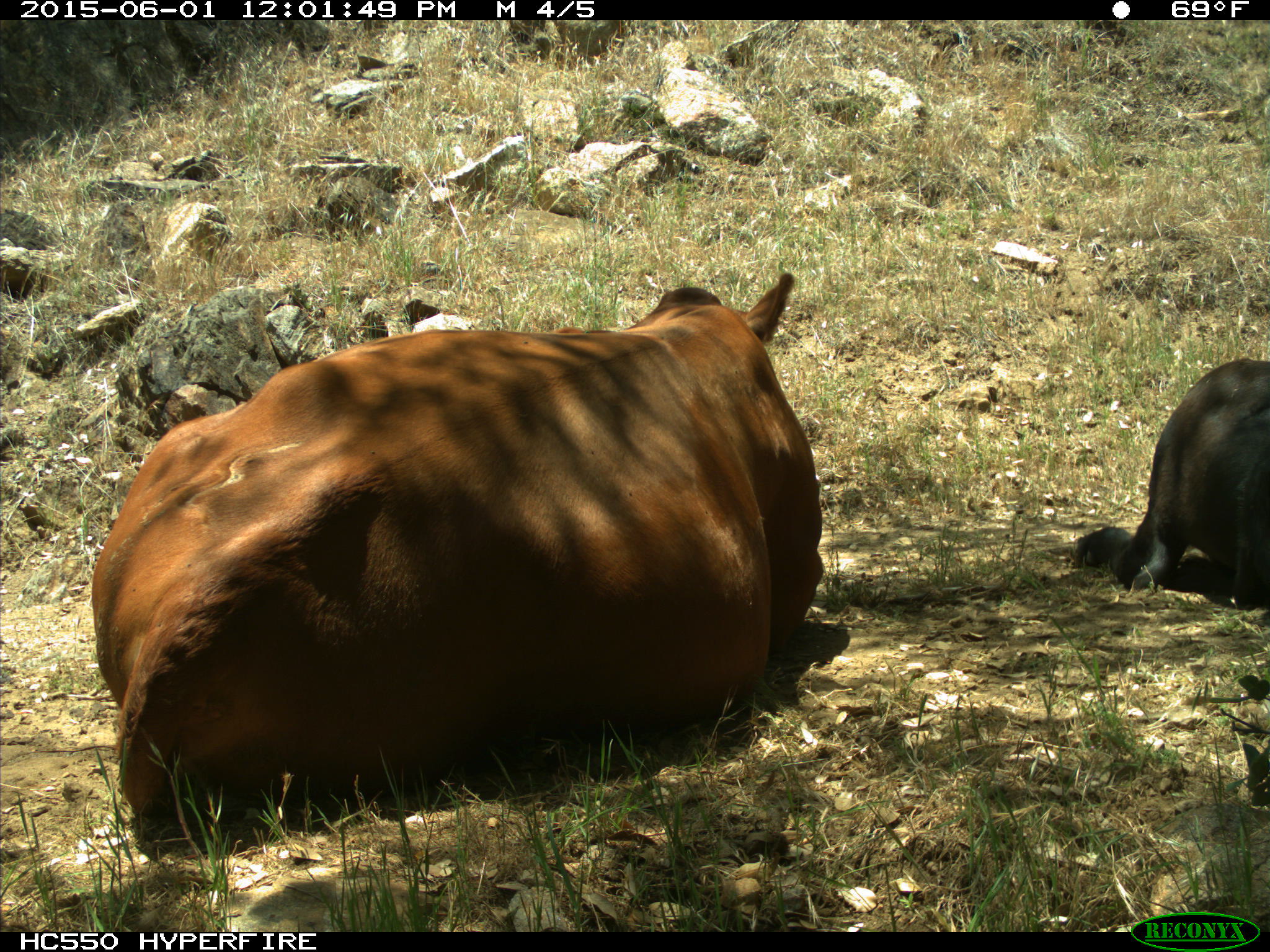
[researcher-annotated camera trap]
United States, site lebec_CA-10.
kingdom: Animalia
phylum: Chordata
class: Mammalia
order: Artiodactyla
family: Bovidae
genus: Bos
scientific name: Bos taurus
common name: domestic cow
Bos taurus (domestic cow).